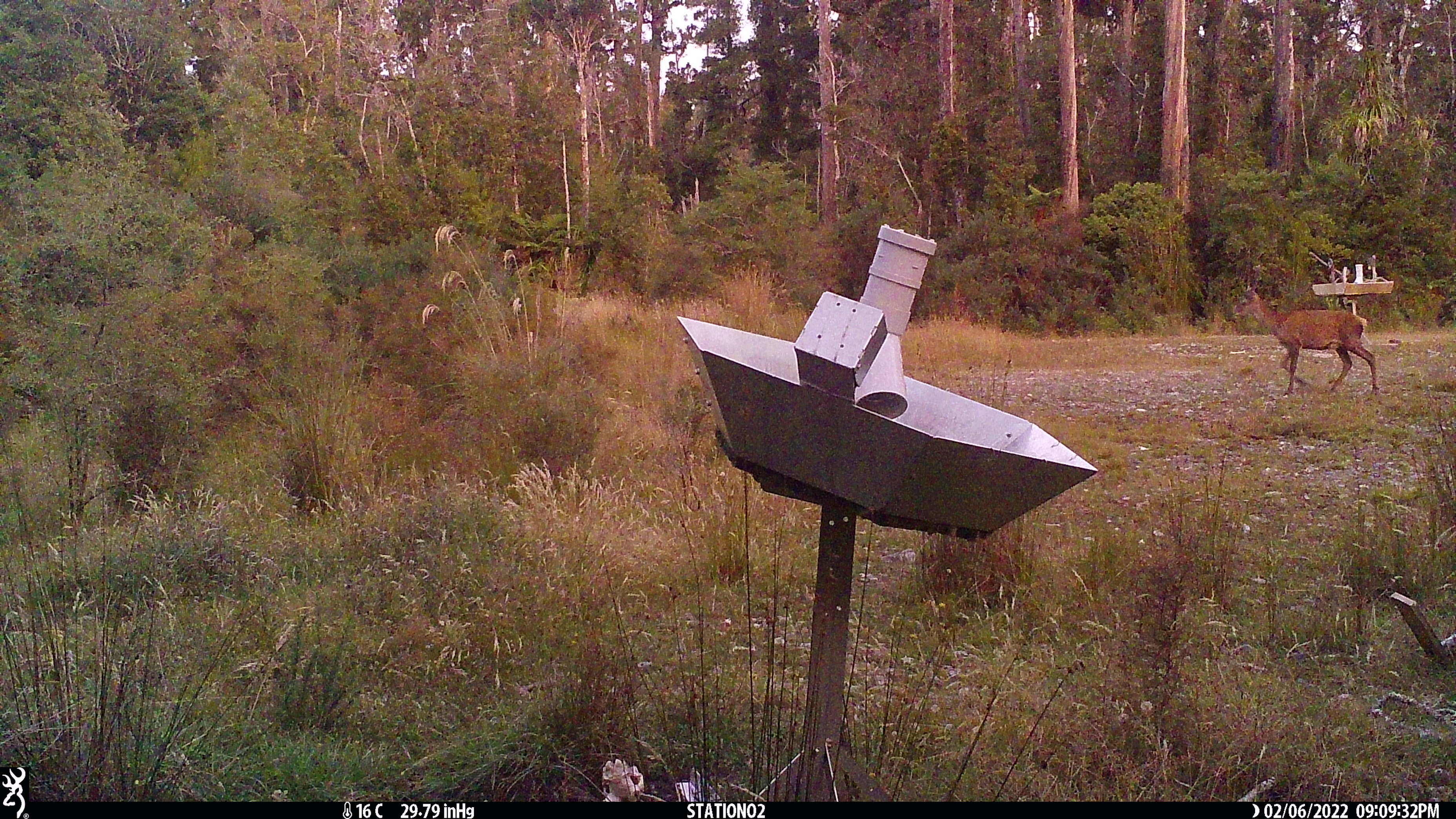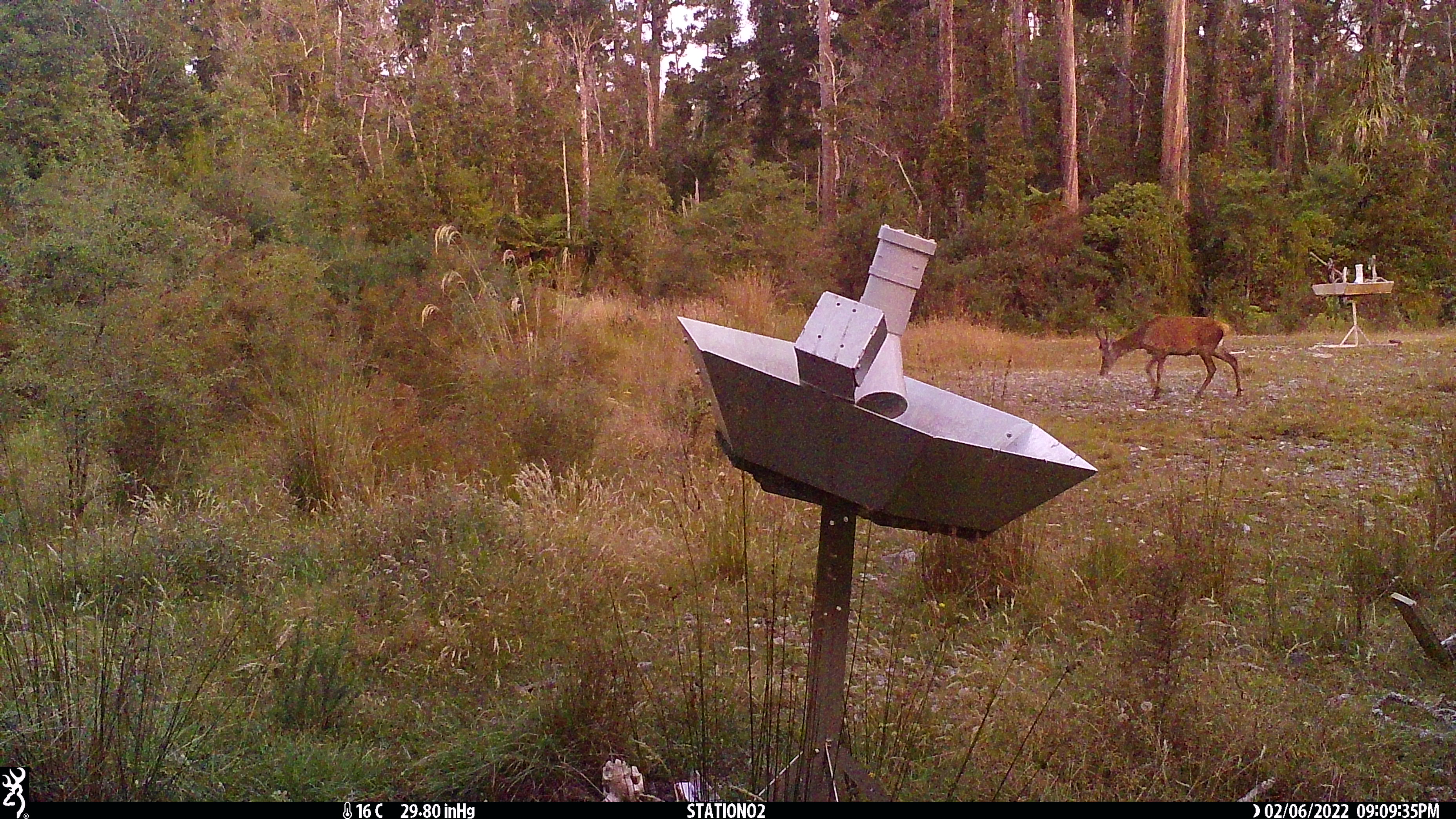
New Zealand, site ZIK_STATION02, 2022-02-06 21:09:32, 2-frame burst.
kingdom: Animalia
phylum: Chordata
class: Mammalia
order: Artiodactyla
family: Cervidae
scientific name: Cervidae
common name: deer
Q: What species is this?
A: Deer (Cervidae).